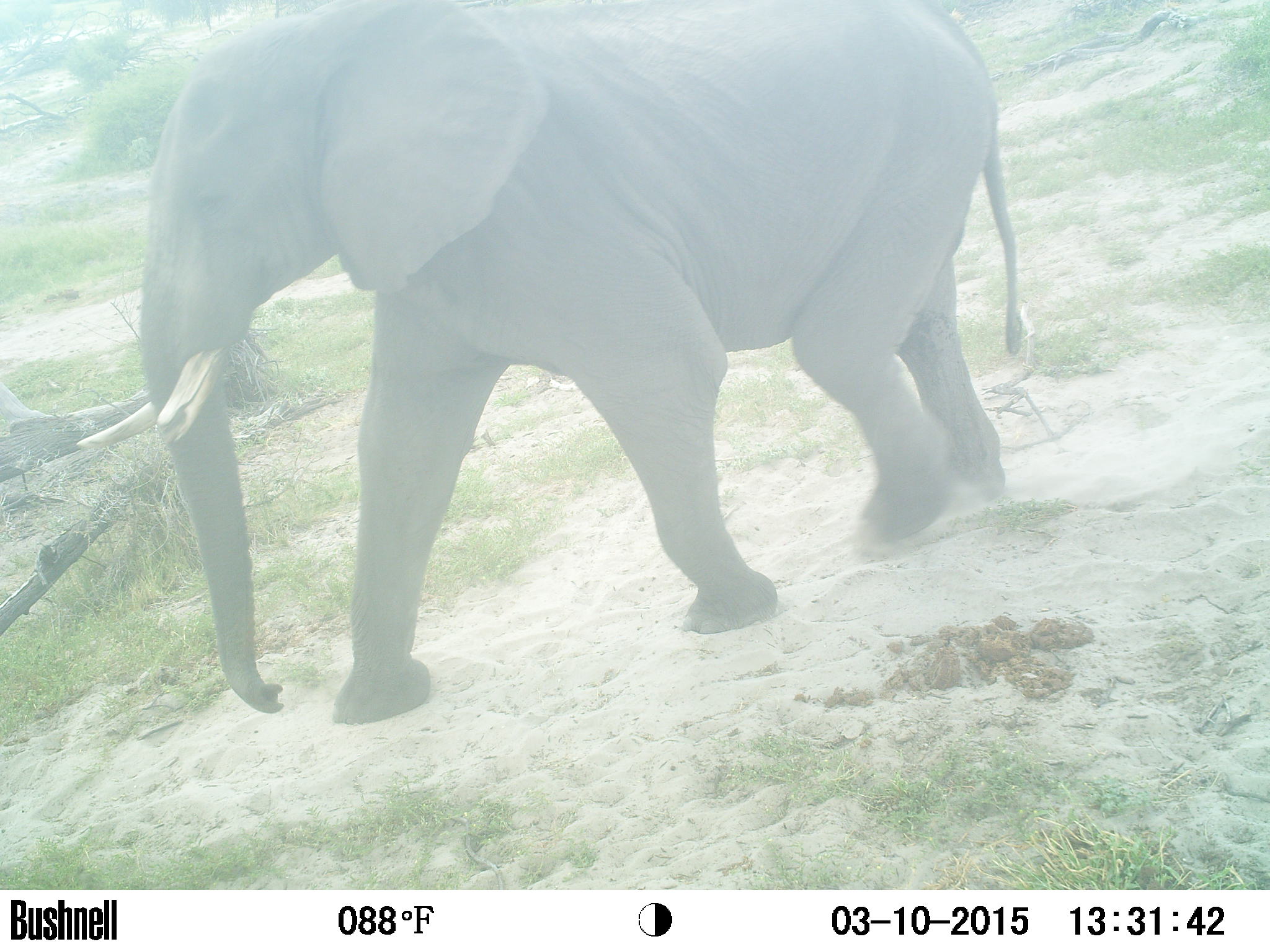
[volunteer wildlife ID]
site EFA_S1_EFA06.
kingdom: Animalia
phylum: Chordata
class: Mammalia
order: Proboscidea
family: Elephantidae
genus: Loxodonta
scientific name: Loxodonta africana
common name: african bush elephant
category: elephant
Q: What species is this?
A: Elephant (african bush elephant) (Loxodonta africana).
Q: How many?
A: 1.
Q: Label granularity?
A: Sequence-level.